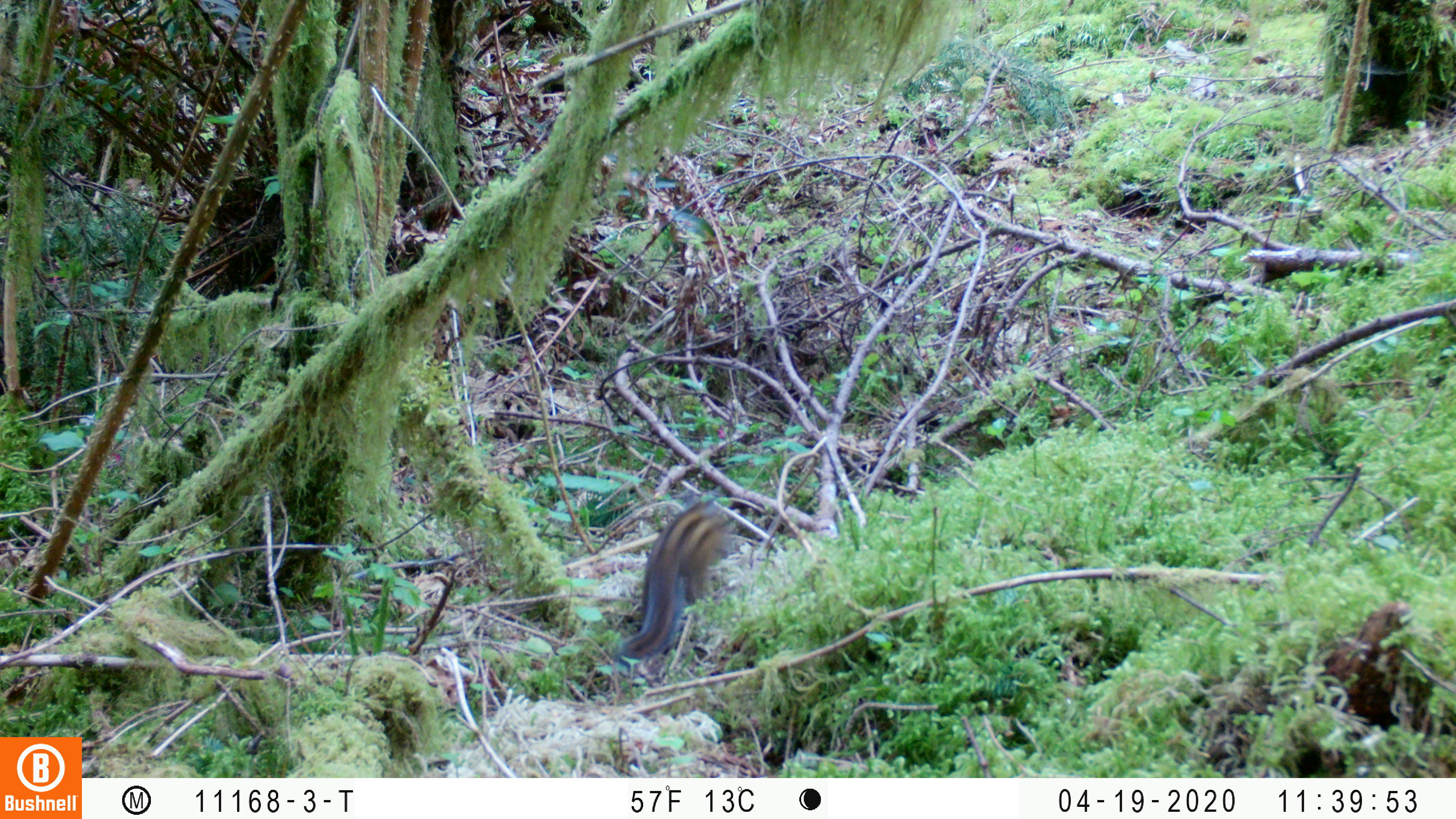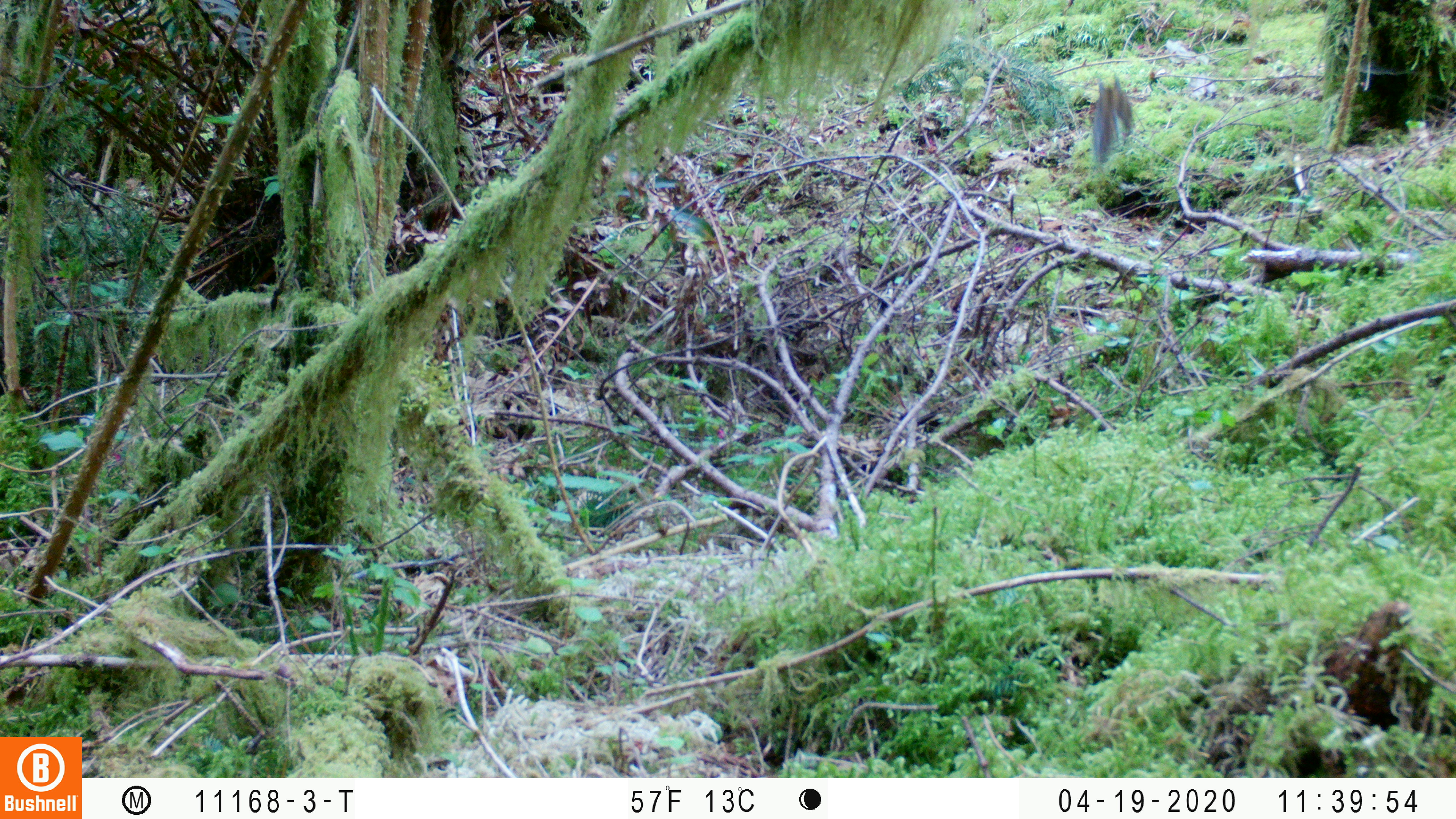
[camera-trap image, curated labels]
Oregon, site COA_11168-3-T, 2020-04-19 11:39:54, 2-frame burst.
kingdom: Animalia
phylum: Chordata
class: Mammalia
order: Rodentia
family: Sciuridae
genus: Neotamias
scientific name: Neotamias townsendii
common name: townsend's chipmunk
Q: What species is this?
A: Townsend's chipmunk (Neotamias townsendii).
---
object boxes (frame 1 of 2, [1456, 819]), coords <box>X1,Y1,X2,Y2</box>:
townsend's chipmunk: <box>618,491,741,666</box>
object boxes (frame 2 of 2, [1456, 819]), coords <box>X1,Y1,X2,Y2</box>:
townsend's chipmunk: <box>1084,72,1138,168</box>